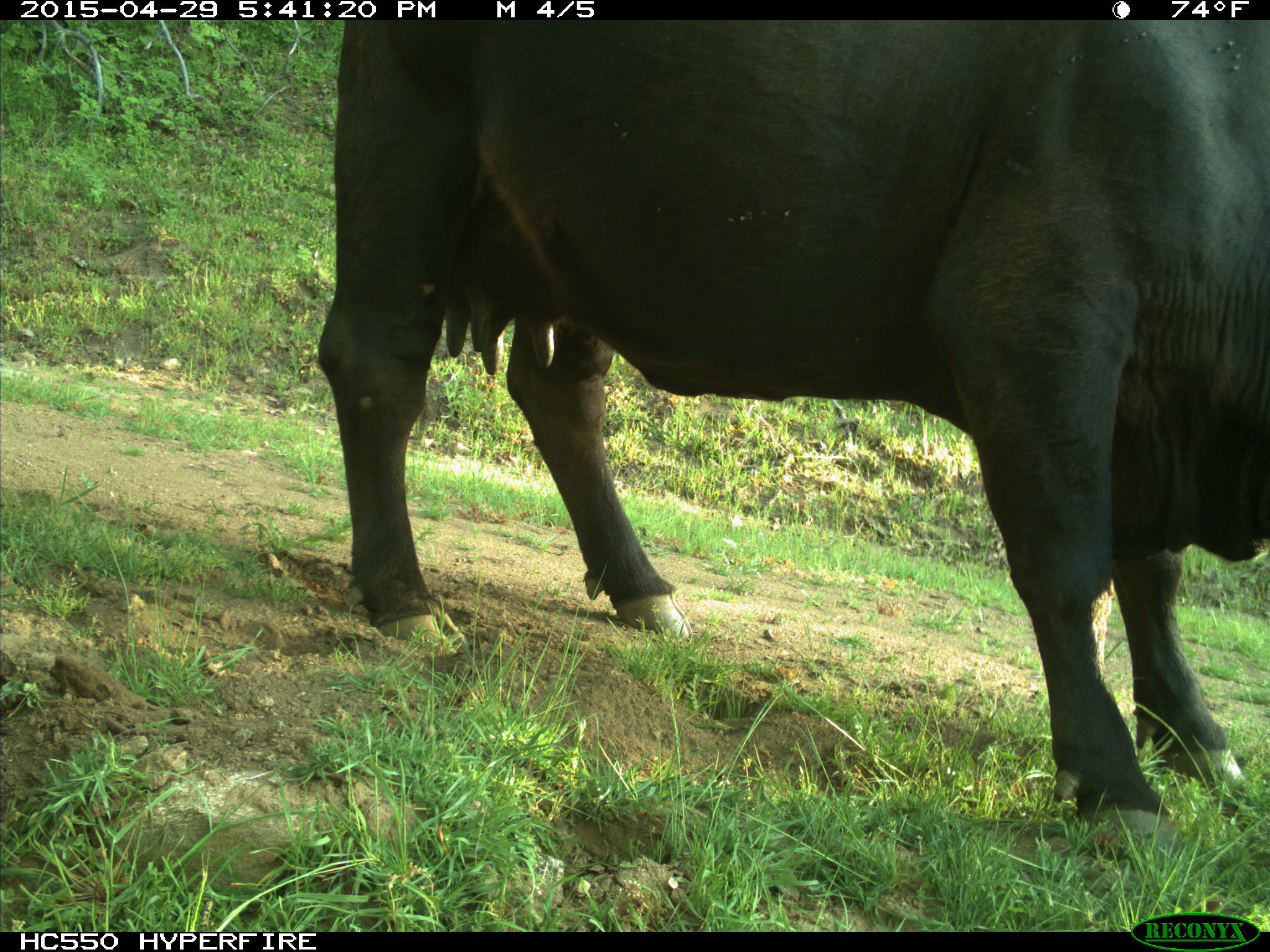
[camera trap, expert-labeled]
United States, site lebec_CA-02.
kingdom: Animalia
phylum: Chordata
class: Mammalia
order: Artiodactyla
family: Bovidae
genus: Bos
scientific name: Bos taurus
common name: domestic cow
Bos taurus (domestic cow).